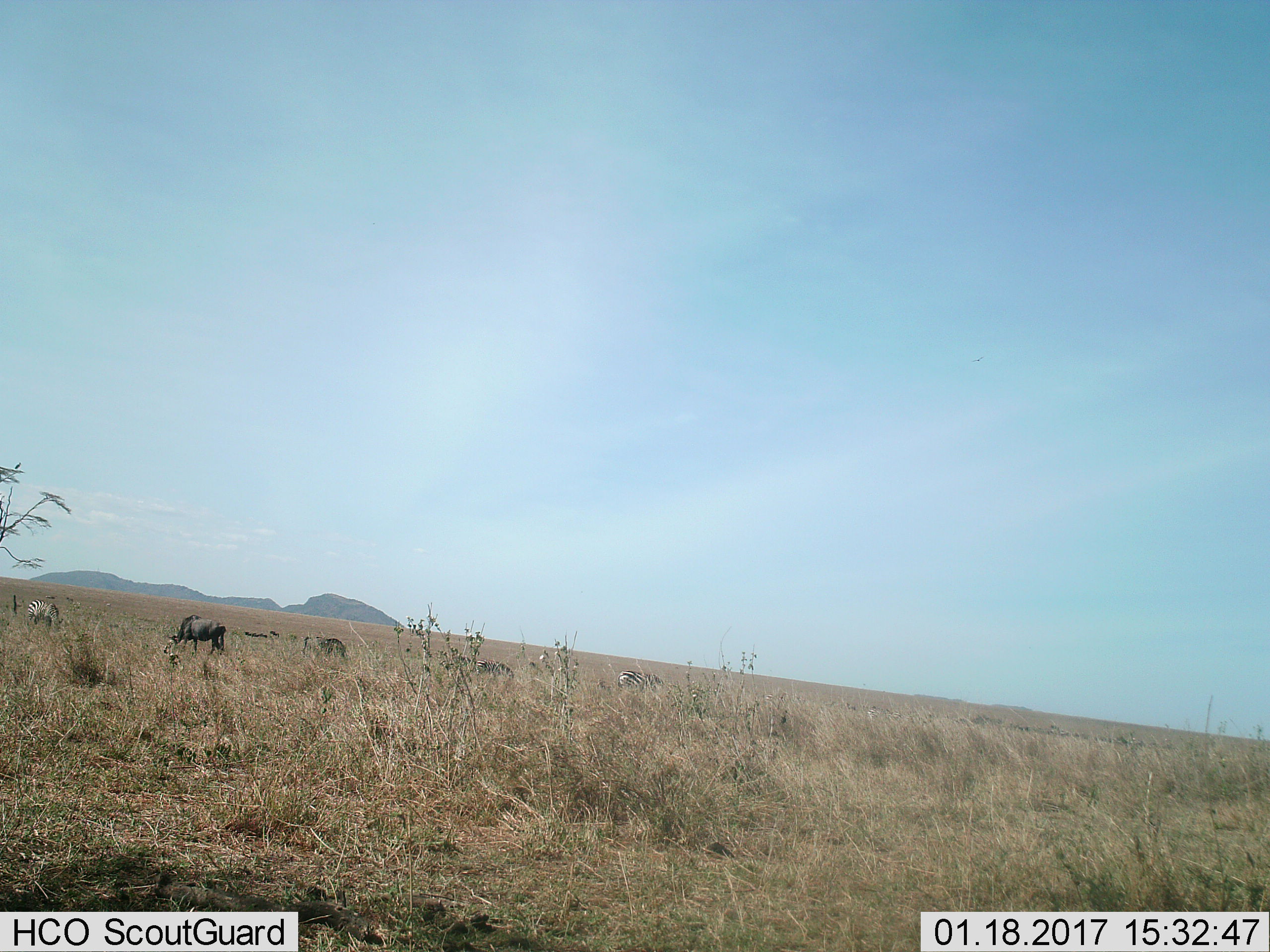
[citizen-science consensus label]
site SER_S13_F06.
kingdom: Animalia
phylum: Chordata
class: Mammalia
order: Artiodactyla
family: Bovidae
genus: Connochaetes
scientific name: Connochaetes taurinus taurinus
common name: blue wildebeest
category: wildebeestblue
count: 4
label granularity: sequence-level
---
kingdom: Animalia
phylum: Chordata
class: Mammalia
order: Perissodactyla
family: Equidae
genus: Equus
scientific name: Equus quagga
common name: plains zebra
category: zebraplains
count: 3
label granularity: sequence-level